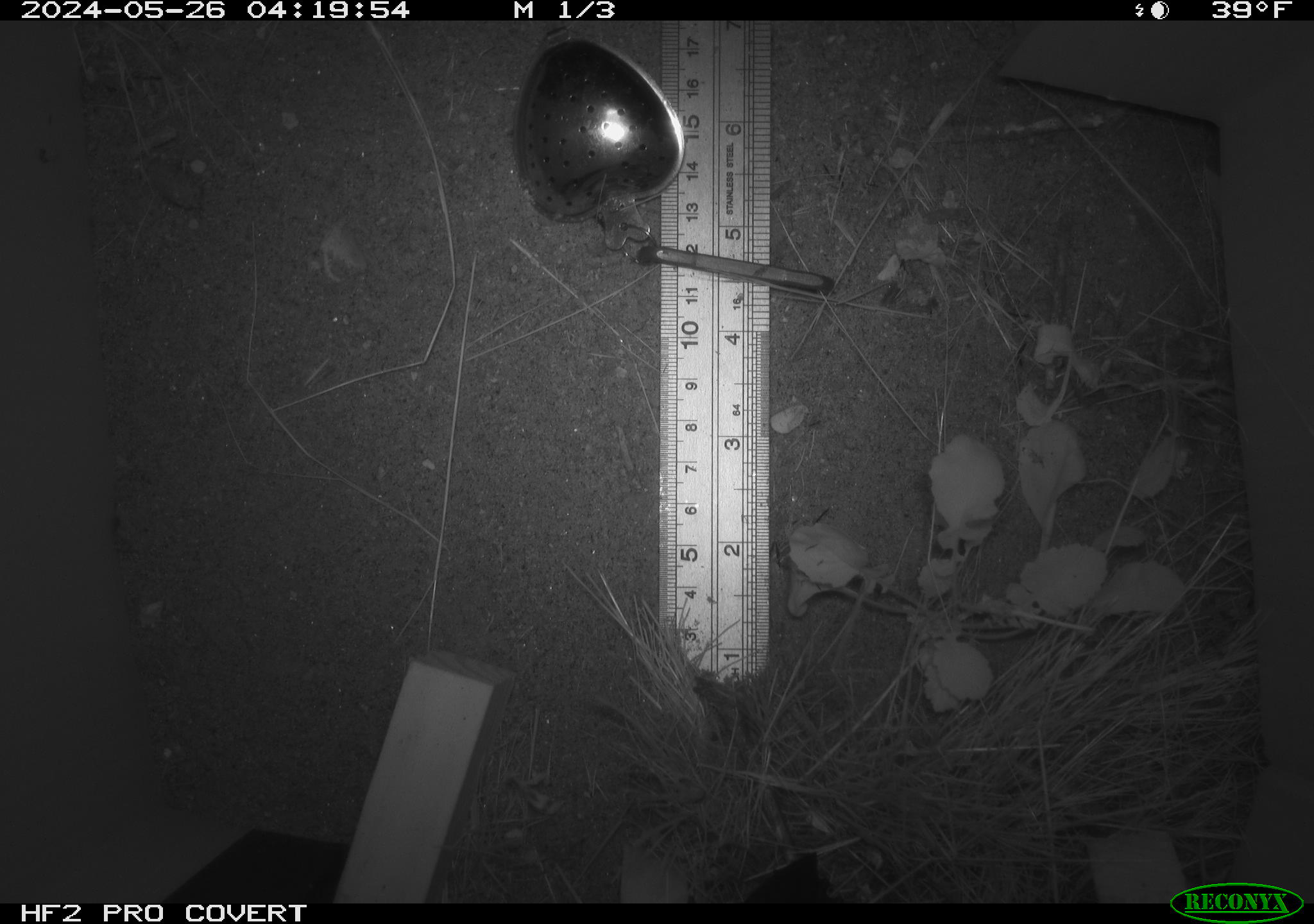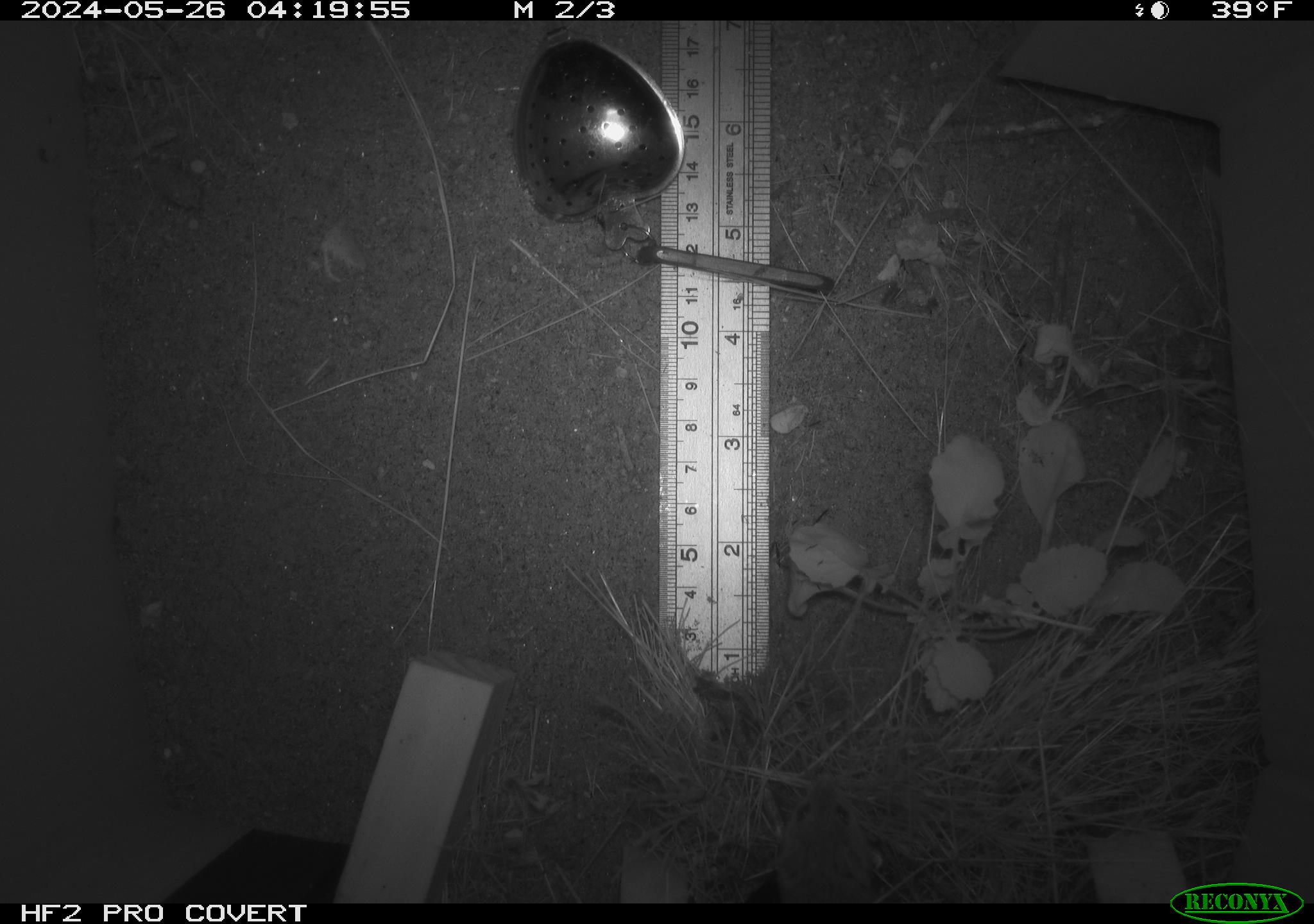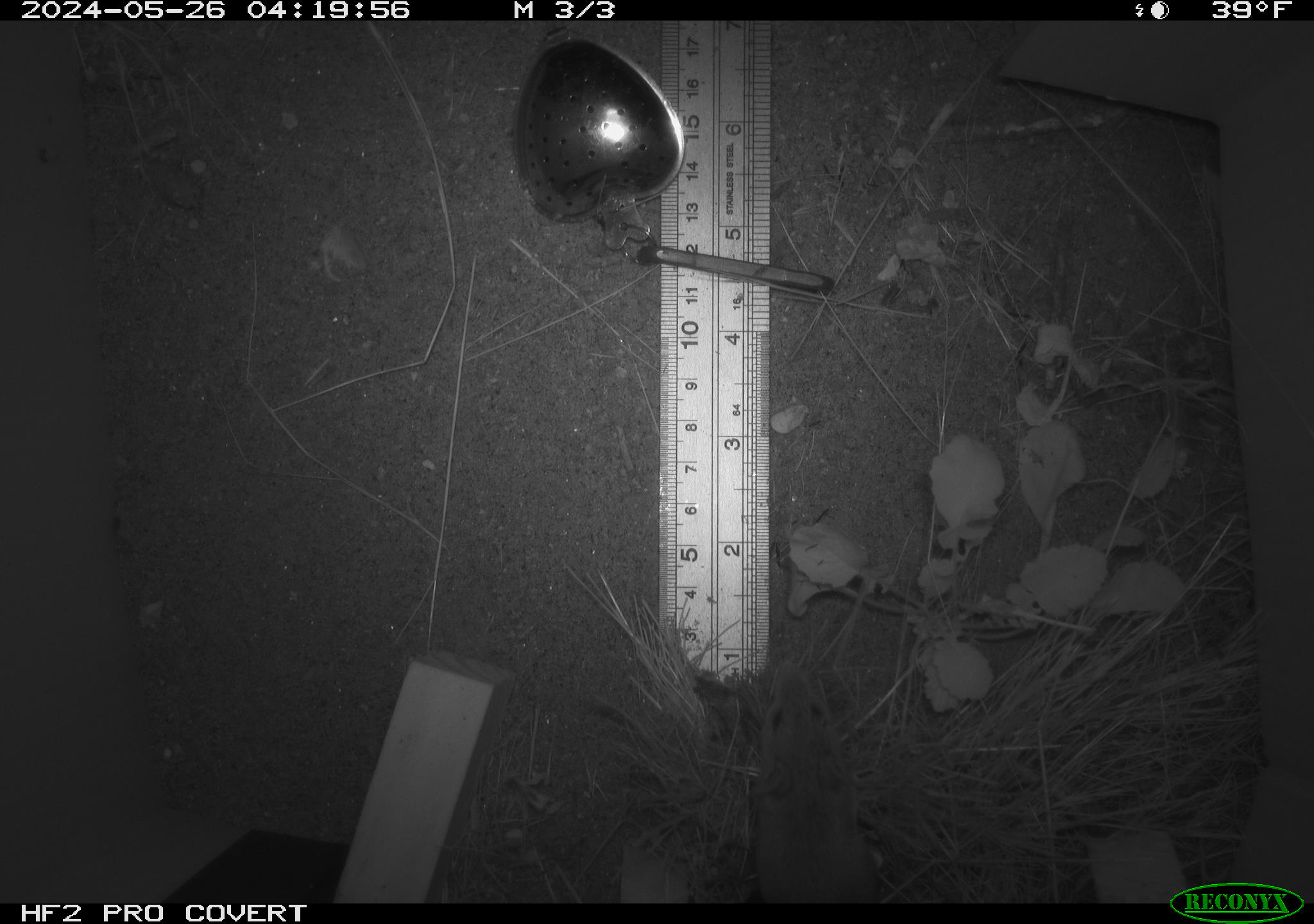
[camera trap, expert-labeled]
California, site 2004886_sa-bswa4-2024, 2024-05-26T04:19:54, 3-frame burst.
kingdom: Animalia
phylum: Chordata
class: Mammalia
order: Rodentia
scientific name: Rodentia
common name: rodent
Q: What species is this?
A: Rodent (Rodentia).